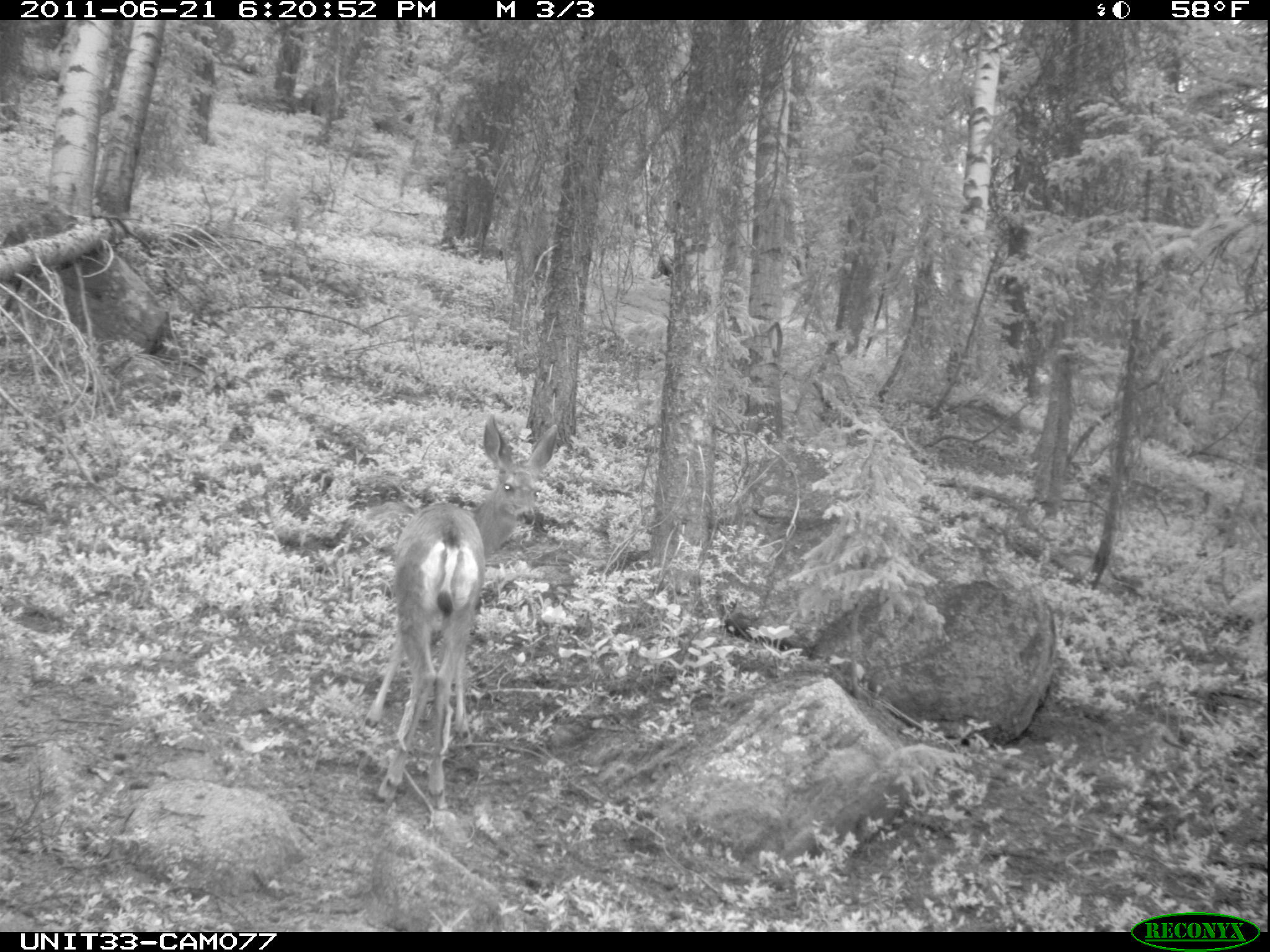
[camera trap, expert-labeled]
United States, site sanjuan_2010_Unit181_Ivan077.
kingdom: Animalia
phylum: Chordata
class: Mammalia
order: Artiodactyla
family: Cervidae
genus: Odocoileus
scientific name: Odocoileus hemionus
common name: mule deer